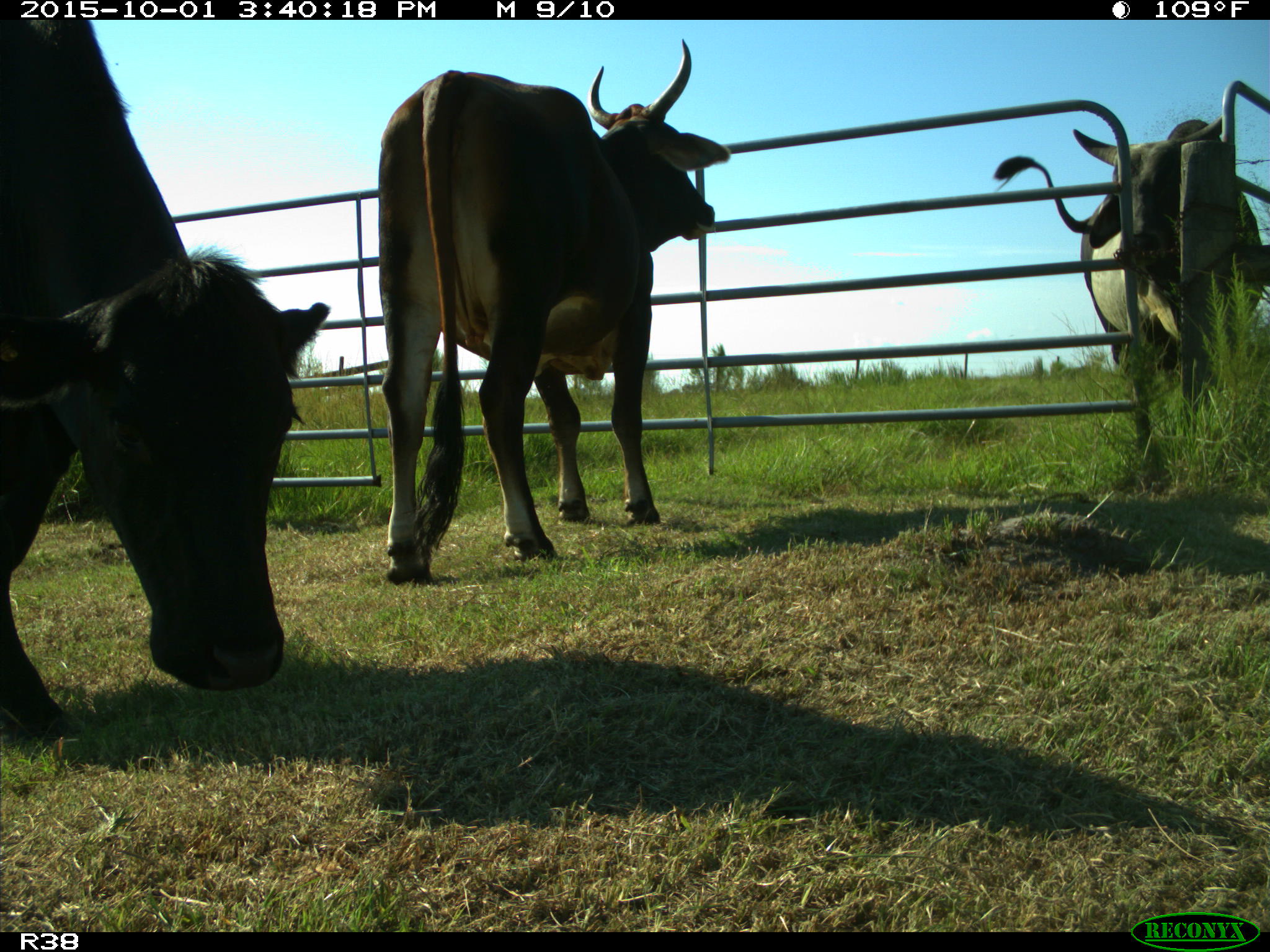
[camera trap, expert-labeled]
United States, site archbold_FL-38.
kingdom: Animalia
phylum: Chordata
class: Mammalia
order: Artiodactyla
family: Bovidae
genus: Bos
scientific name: Bos taurus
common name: domestic cow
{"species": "Bos taurus (domestic cow)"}